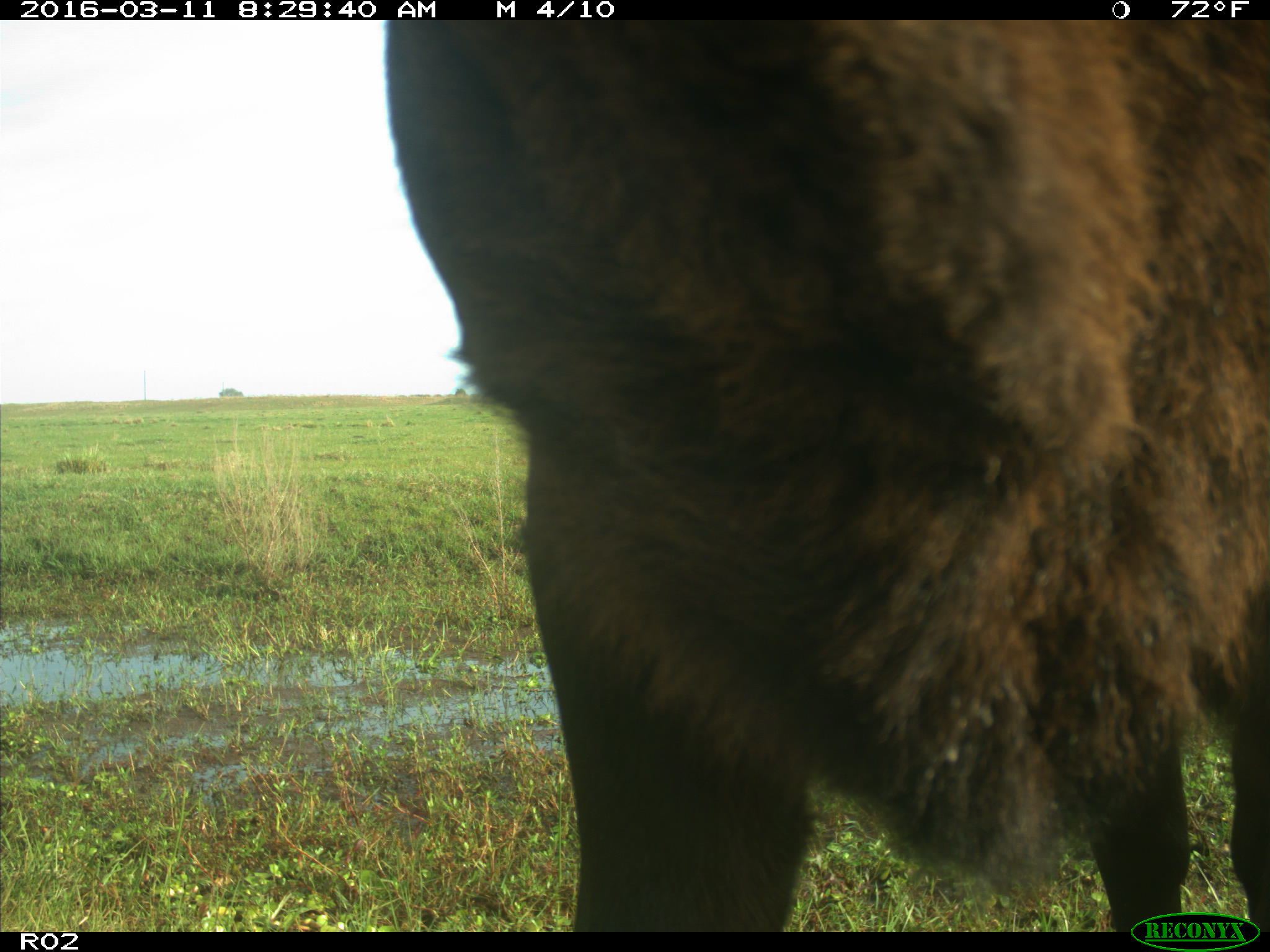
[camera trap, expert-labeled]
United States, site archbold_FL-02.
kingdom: Animalia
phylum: Chordata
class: Mammalia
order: Artiodactyla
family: Bovidae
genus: Bos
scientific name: Bos taurus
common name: domestic cow